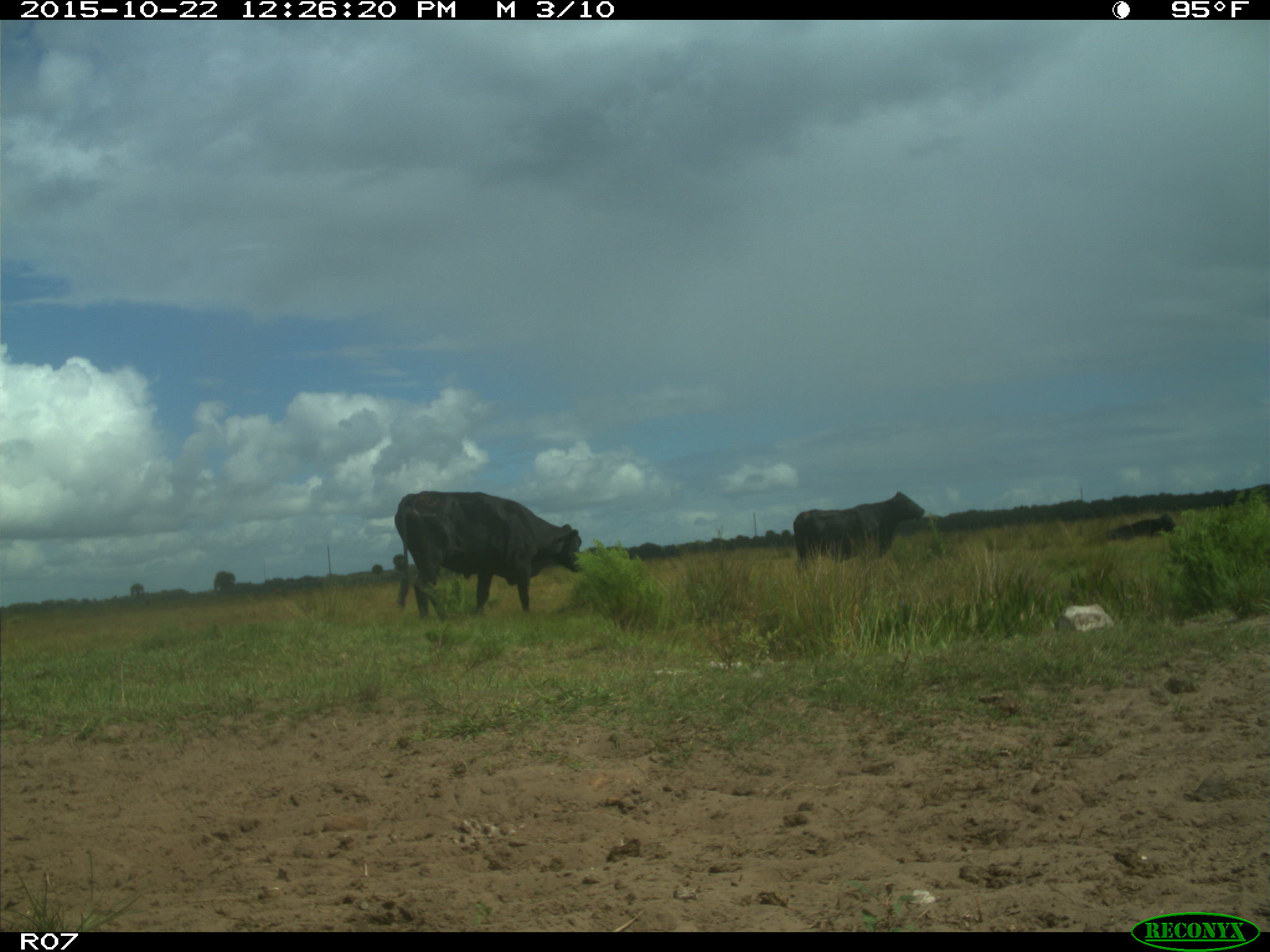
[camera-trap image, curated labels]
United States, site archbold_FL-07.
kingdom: Animalia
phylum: Chordata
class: Mammalia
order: Artiodactyla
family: Bovidae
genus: Bos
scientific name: Bos taurus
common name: domestic cow